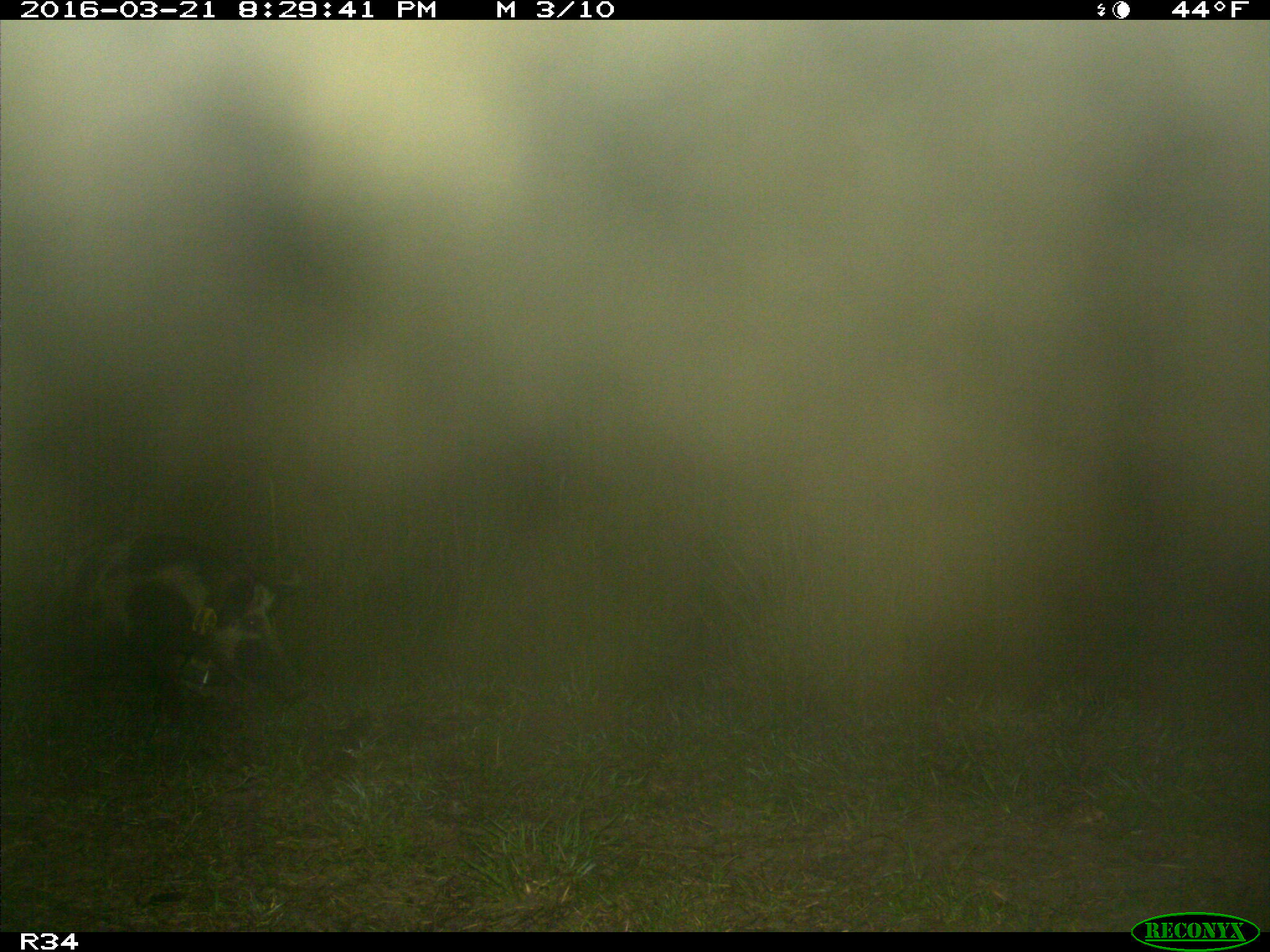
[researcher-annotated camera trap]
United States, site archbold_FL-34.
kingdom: Animalia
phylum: Chordata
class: Mammalia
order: Artiodactyla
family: Suidae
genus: Sus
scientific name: Sus scrofa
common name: wild boar